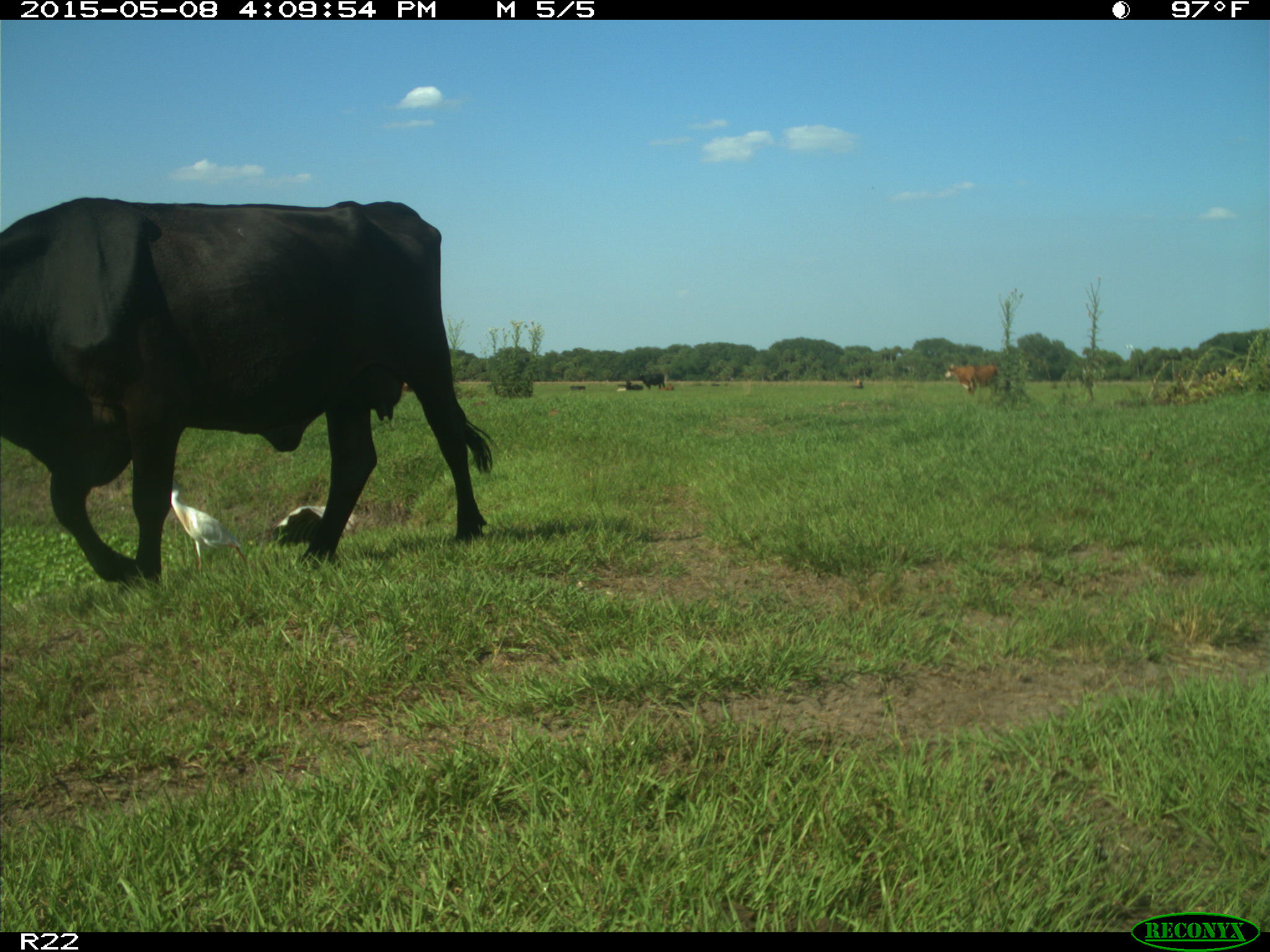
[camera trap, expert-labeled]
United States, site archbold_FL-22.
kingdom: Animalia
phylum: Chordata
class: Mammalia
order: Artiodactyla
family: Bovidae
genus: Bos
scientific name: Bos taurus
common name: domestic cow